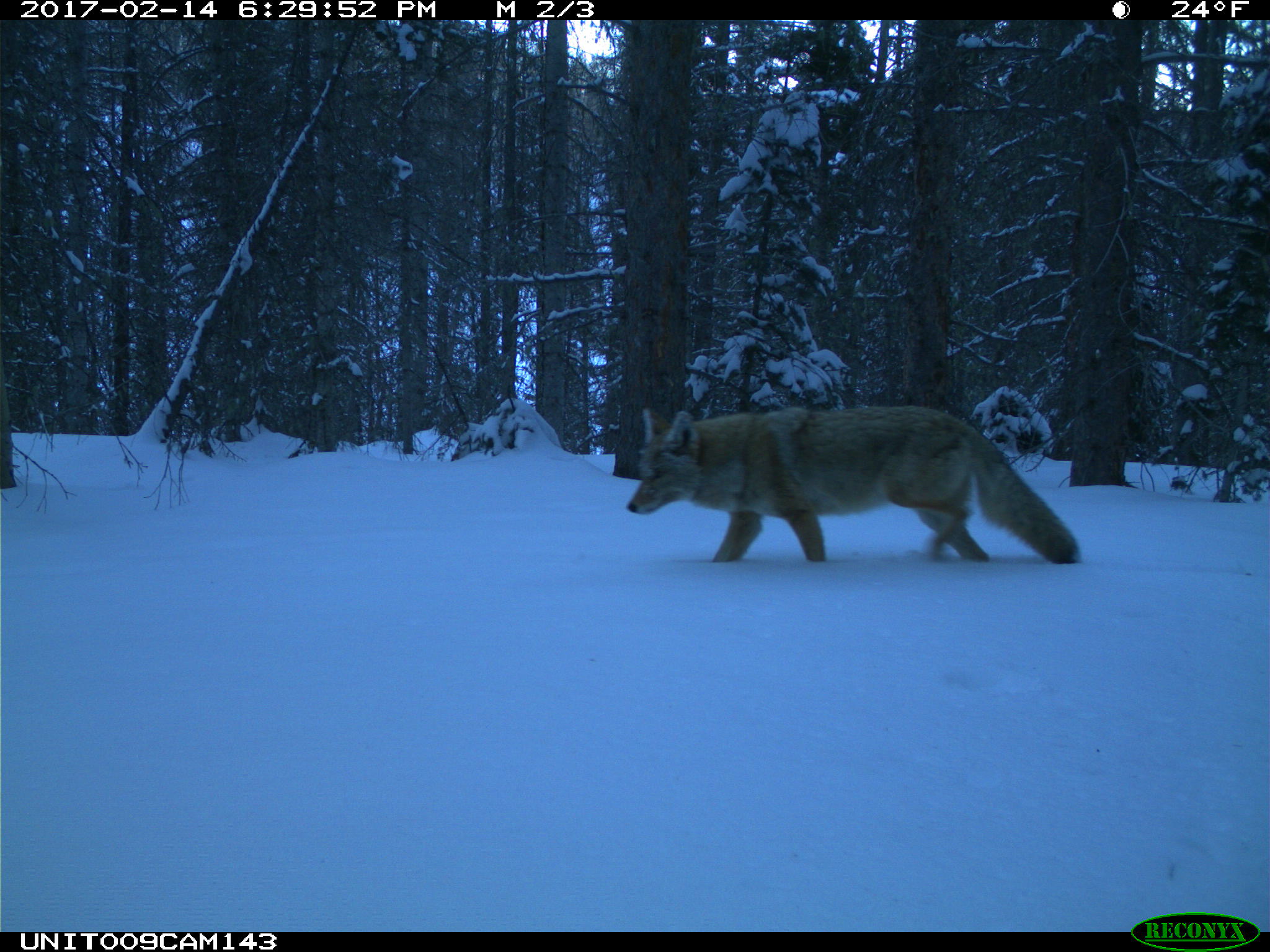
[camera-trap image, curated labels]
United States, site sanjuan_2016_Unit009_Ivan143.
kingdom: Animalia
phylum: Chordata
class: Mammalia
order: Carnivora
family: Canidae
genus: Canis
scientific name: Canis latrans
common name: coyote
Canis latrans (coyote).